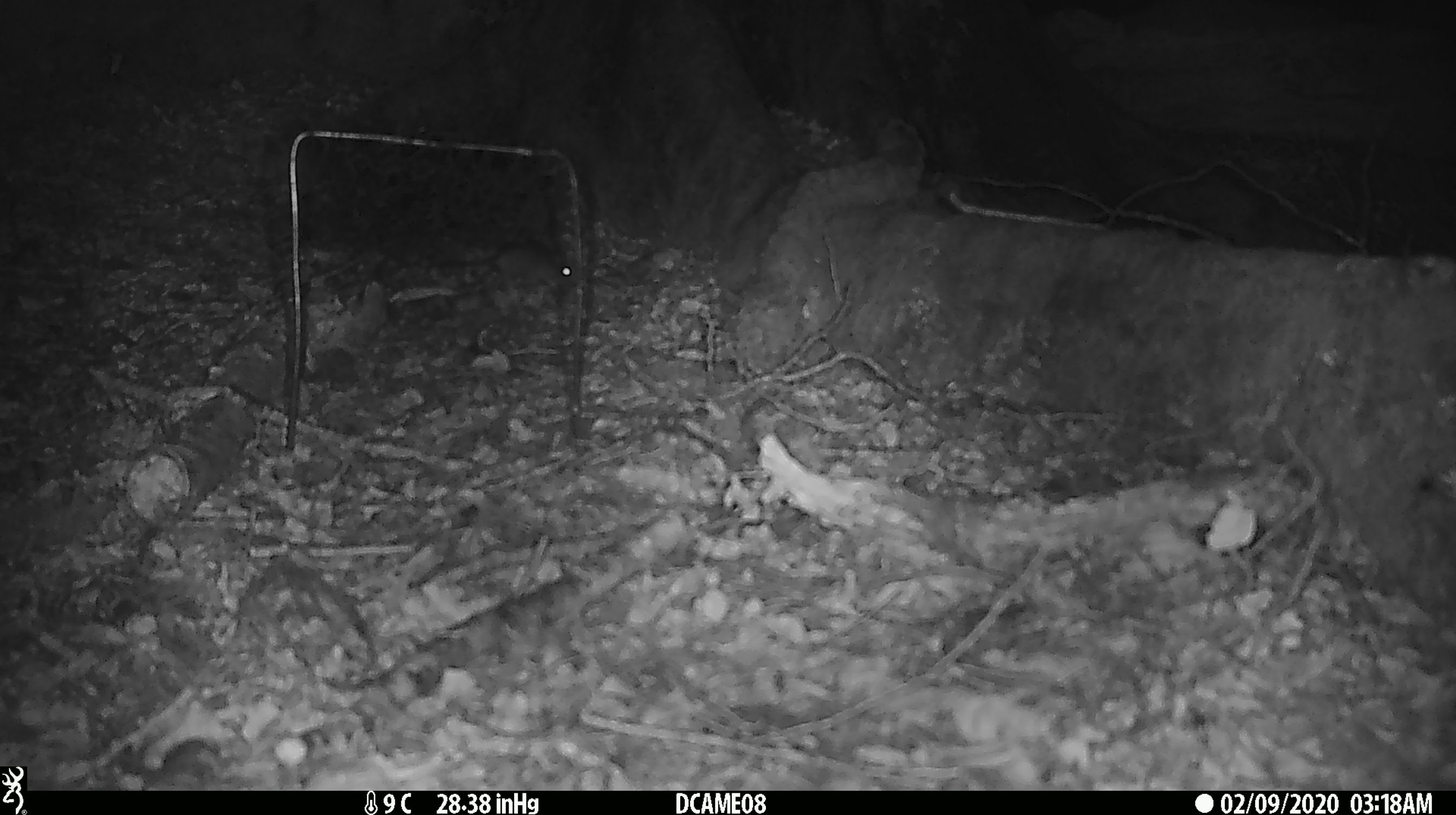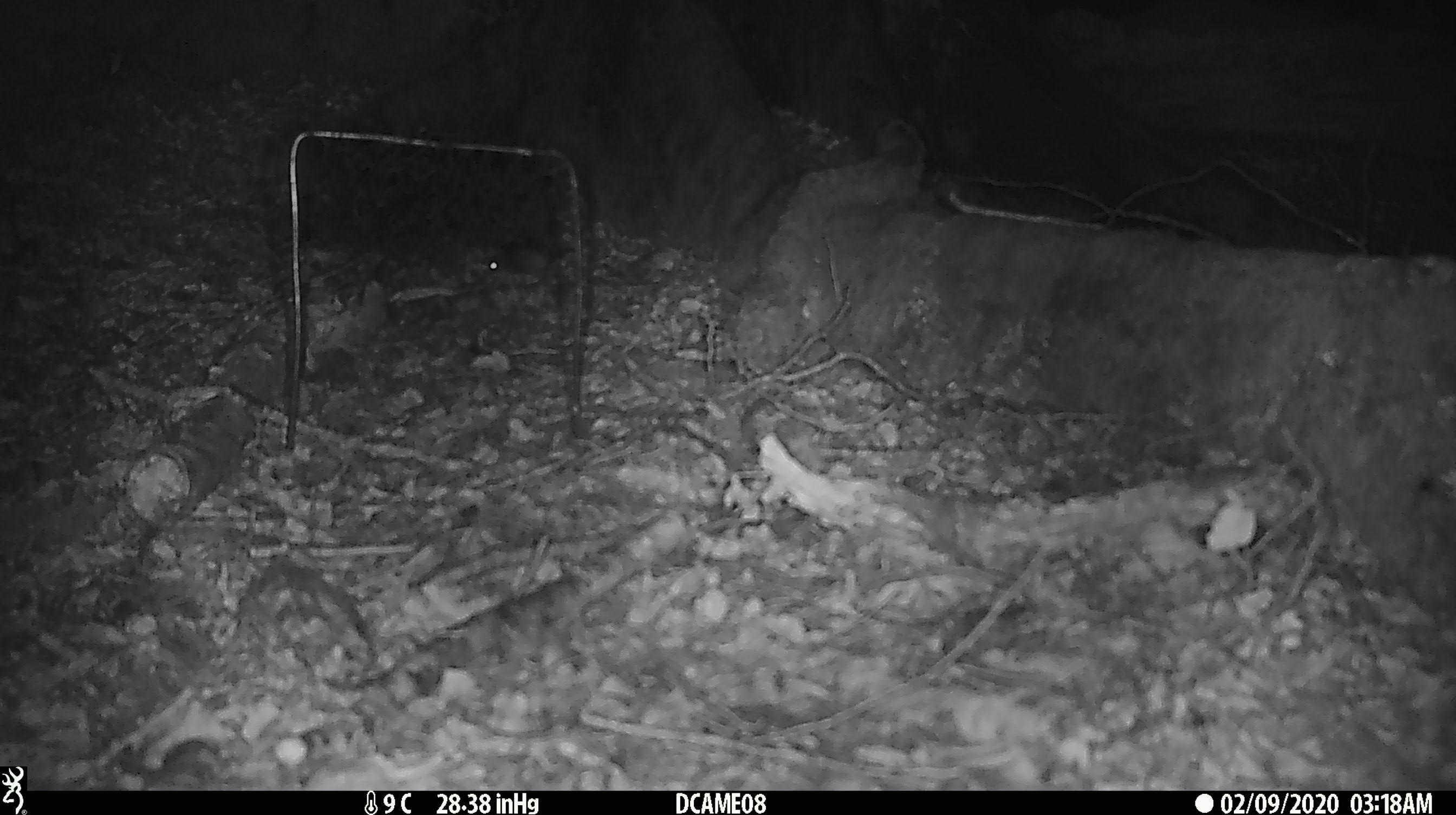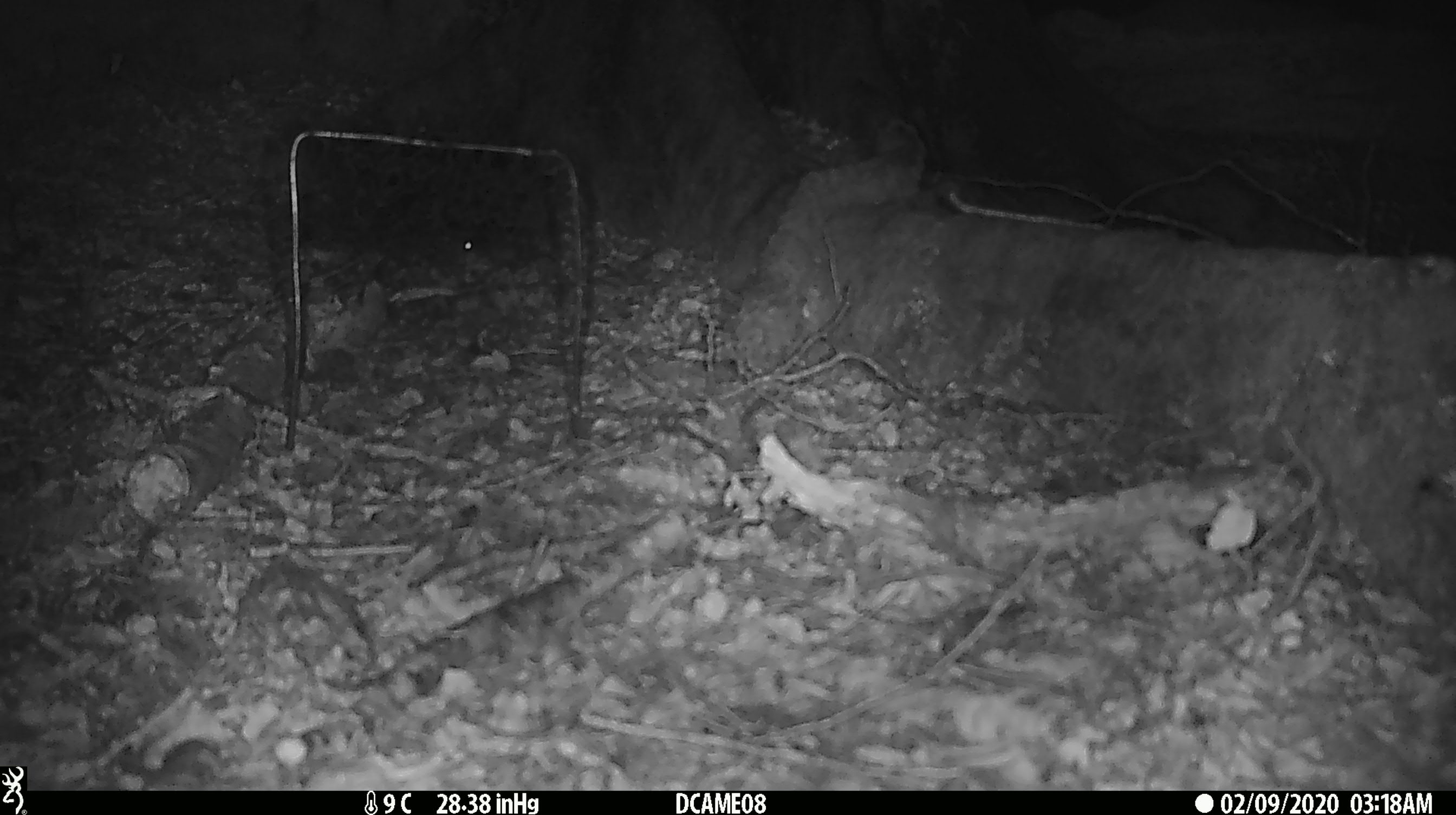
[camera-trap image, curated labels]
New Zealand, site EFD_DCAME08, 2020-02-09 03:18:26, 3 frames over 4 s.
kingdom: Animalia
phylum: Chordata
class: Mammalia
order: Rodentia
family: Muridae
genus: Mus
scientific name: Mus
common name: mouse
Mouse (Mus).